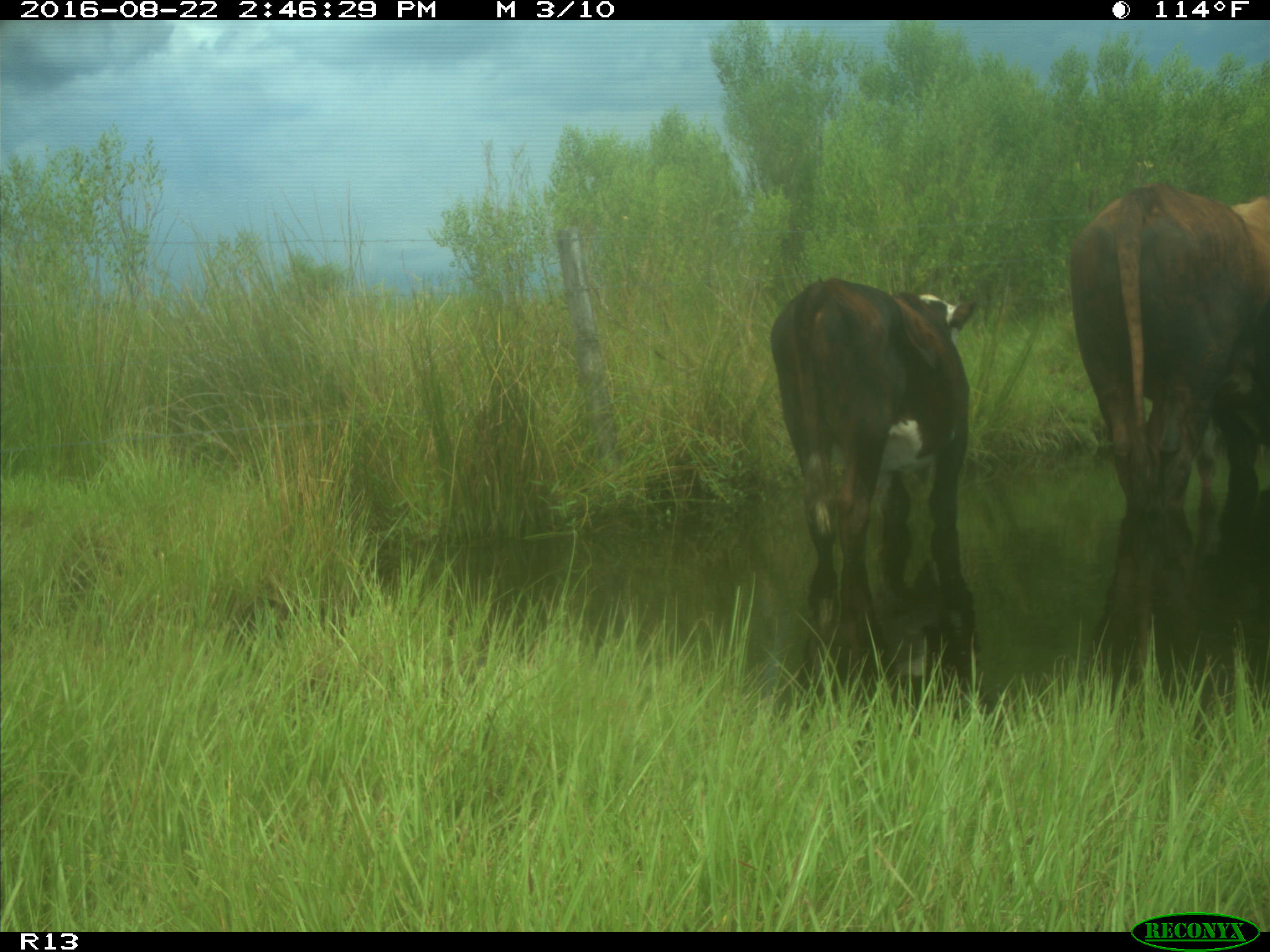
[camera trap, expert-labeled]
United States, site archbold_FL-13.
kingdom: Animalia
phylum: Chordata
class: Mammalia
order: Artiodactyla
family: Bovidae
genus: Bos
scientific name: Bos taurus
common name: domestic cow